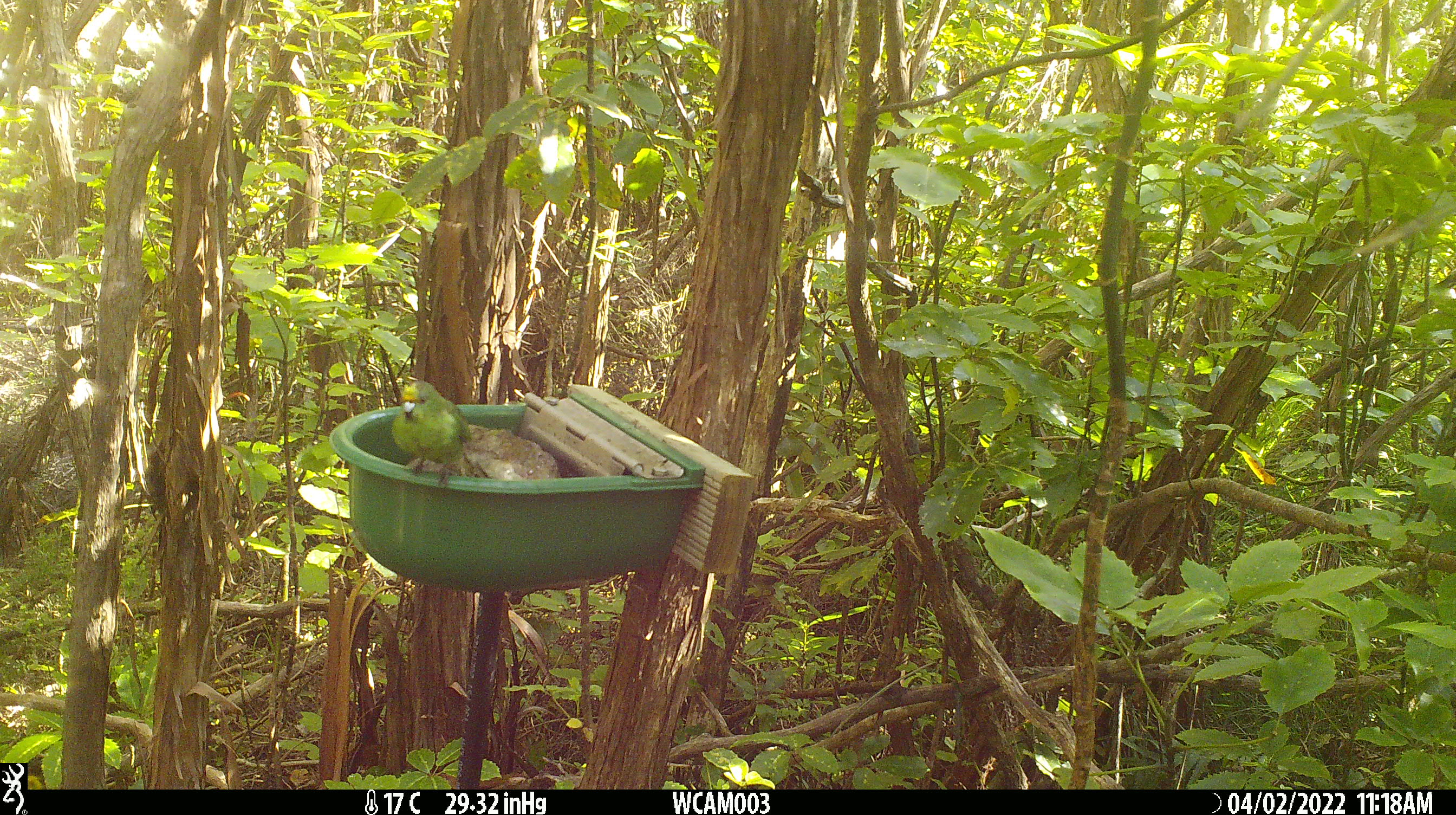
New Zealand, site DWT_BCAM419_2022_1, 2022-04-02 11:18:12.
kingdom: Animalia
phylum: Chordata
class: Aves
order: Psittaciformes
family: Psittaculidae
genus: Cyanoramphus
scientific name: Cyanoramphus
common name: parakeet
Parakeet (Cyanoramphus).